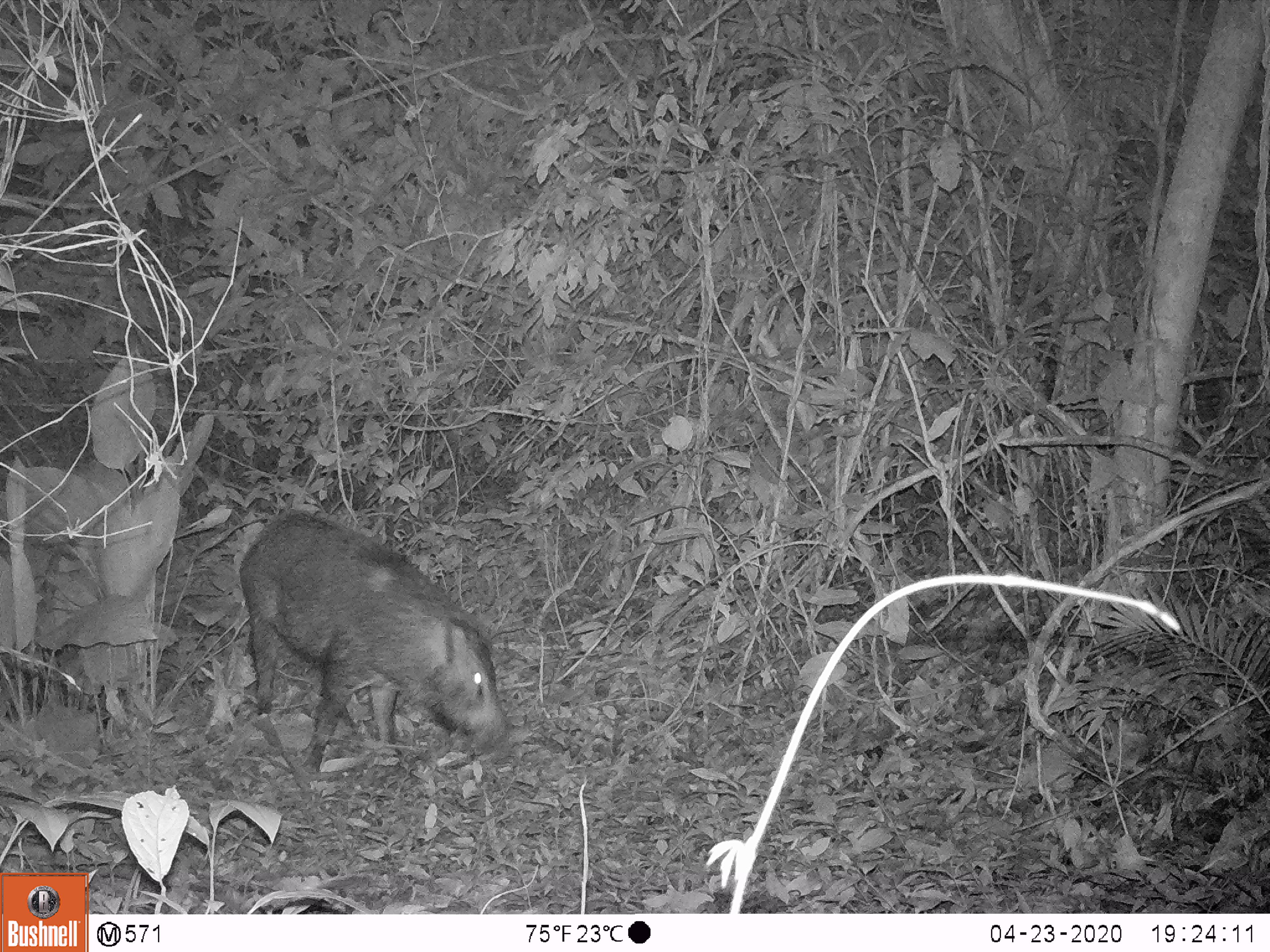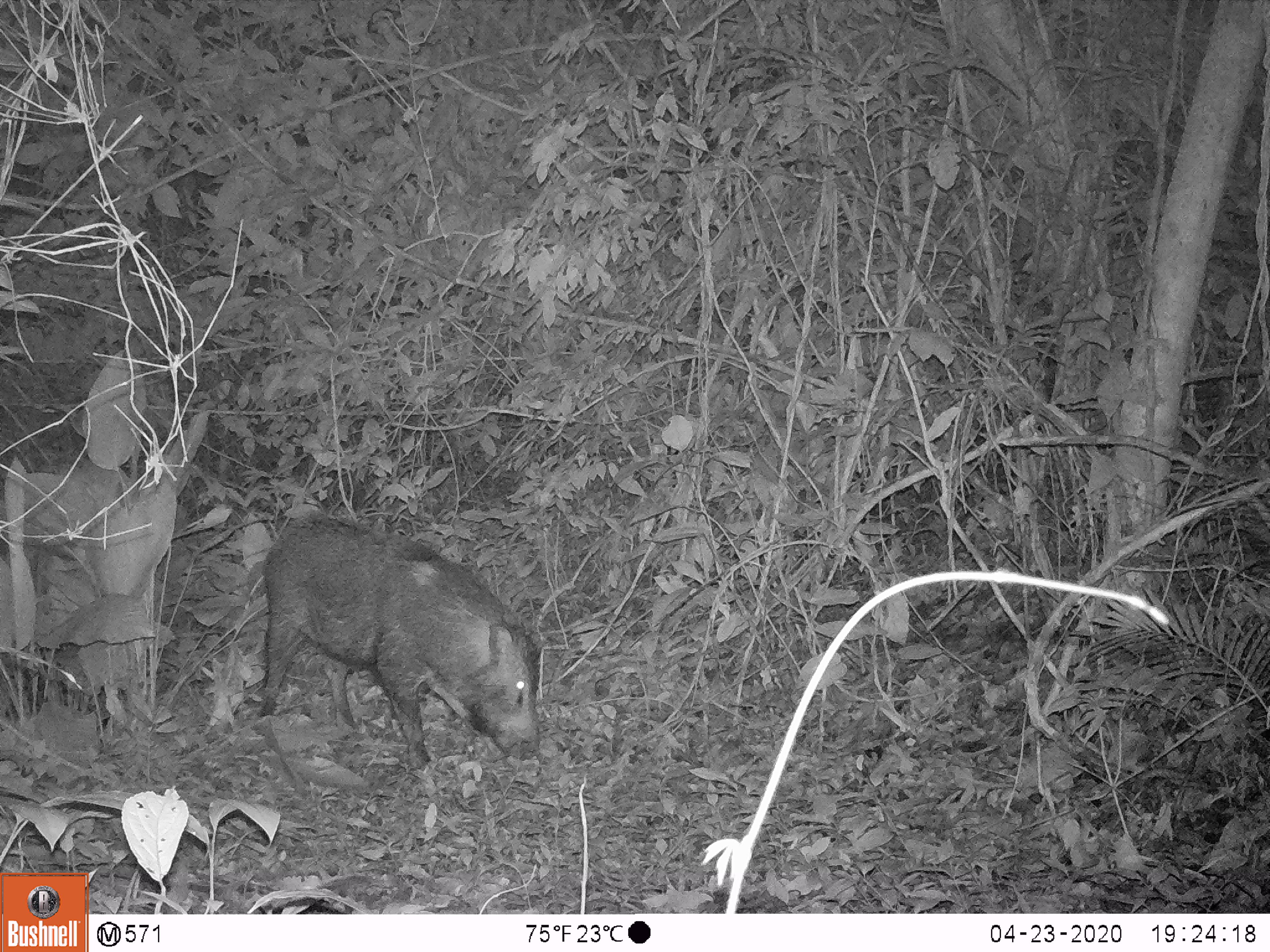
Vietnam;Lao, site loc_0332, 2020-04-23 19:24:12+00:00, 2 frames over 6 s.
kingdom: Animalia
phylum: Chordata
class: Mammalia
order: Artiodactyla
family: Suidae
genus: Sus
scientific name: Sus scrofa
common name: eurasian wild pig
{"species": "eurasian wild pig (Sus scrofa)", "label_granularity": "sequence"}